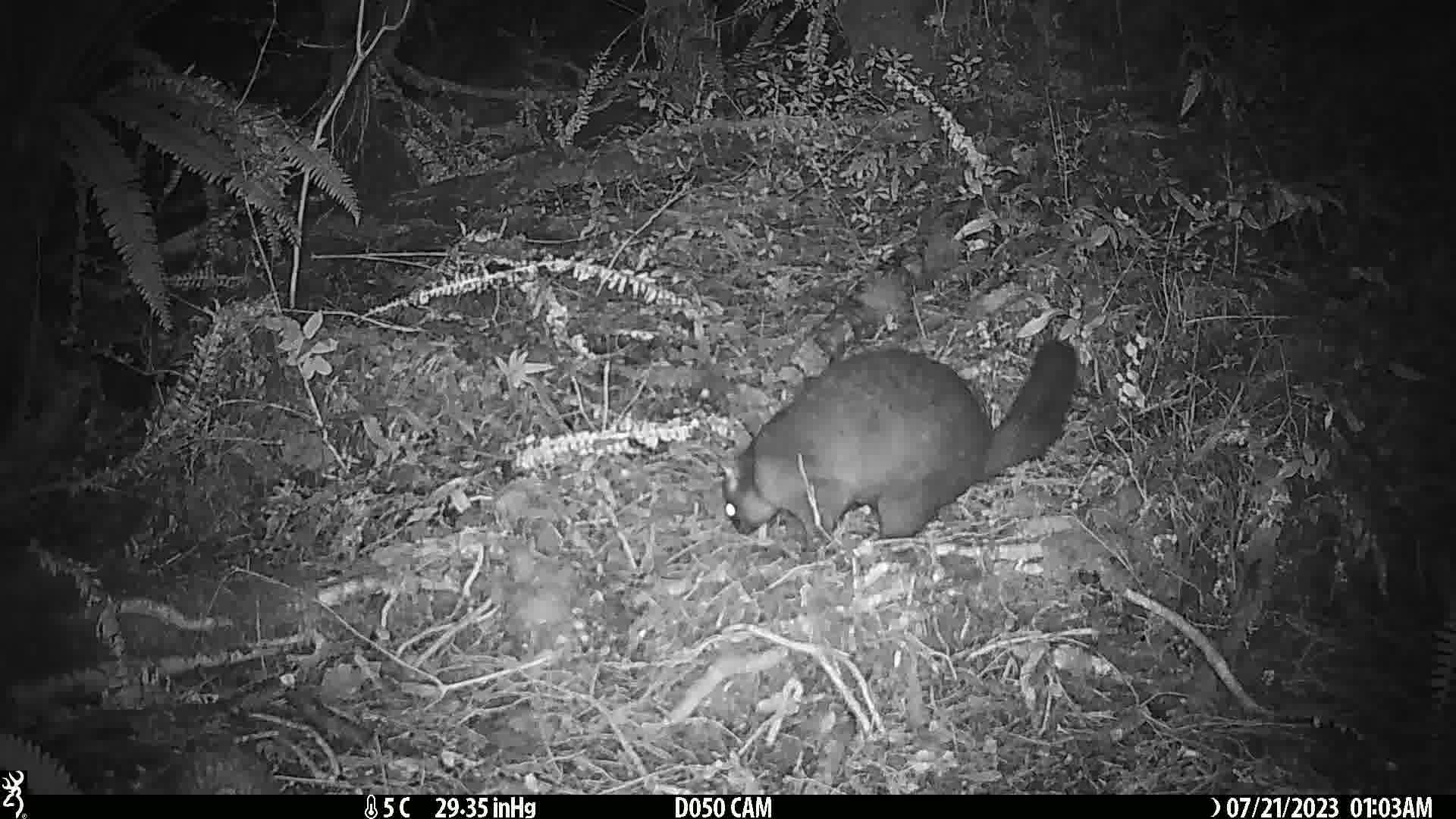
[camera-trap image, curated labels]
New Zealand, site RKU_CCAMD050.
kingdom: Animalia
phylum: Chordata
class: Mammalia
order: Diprotodontia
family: Phalangeridae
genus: Trichosurus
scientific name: Trichosurus vulpecula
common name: common brushtail possum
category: possum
Possum (common brushtail possum) (Trichosurus vulpecula).